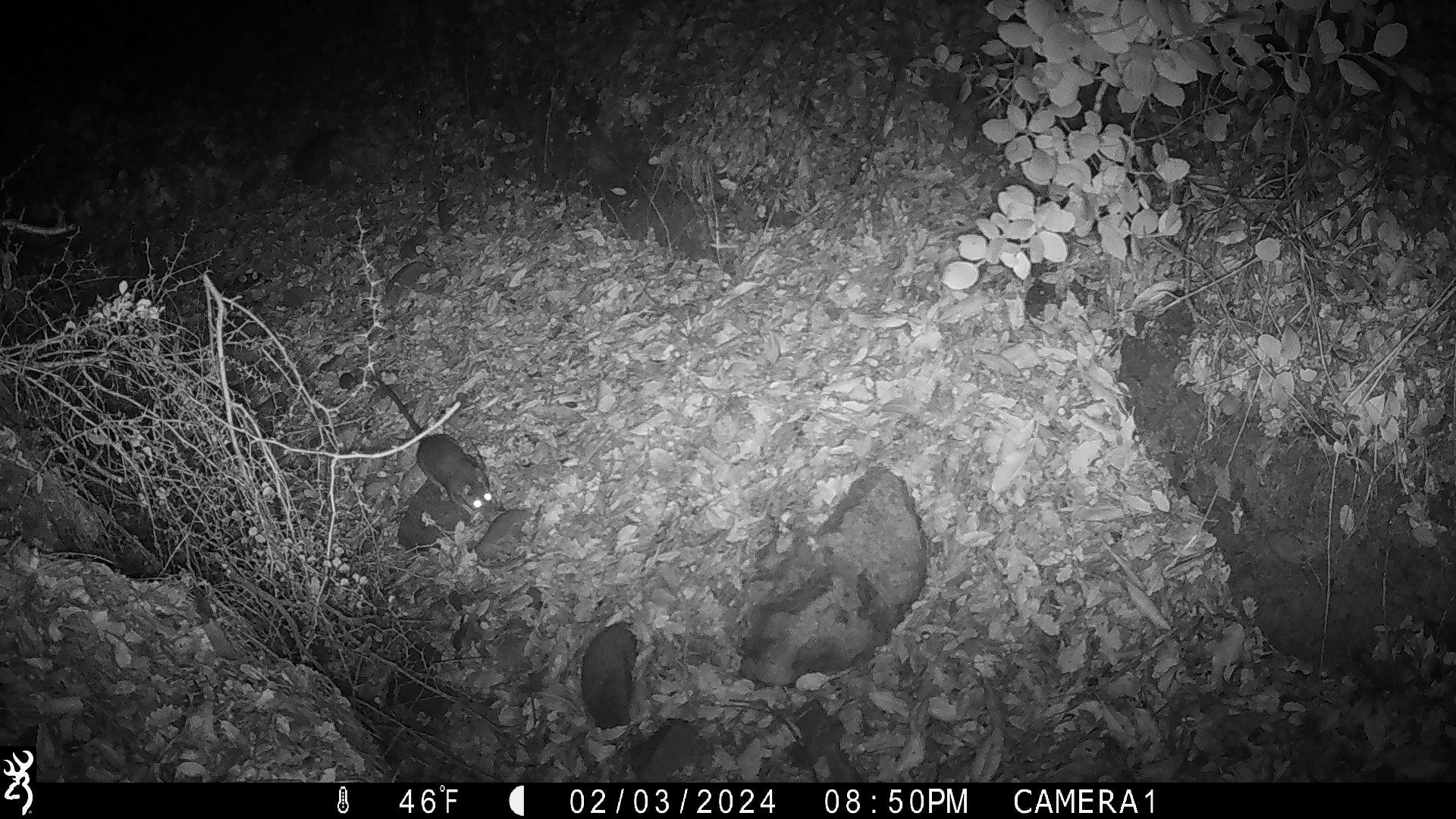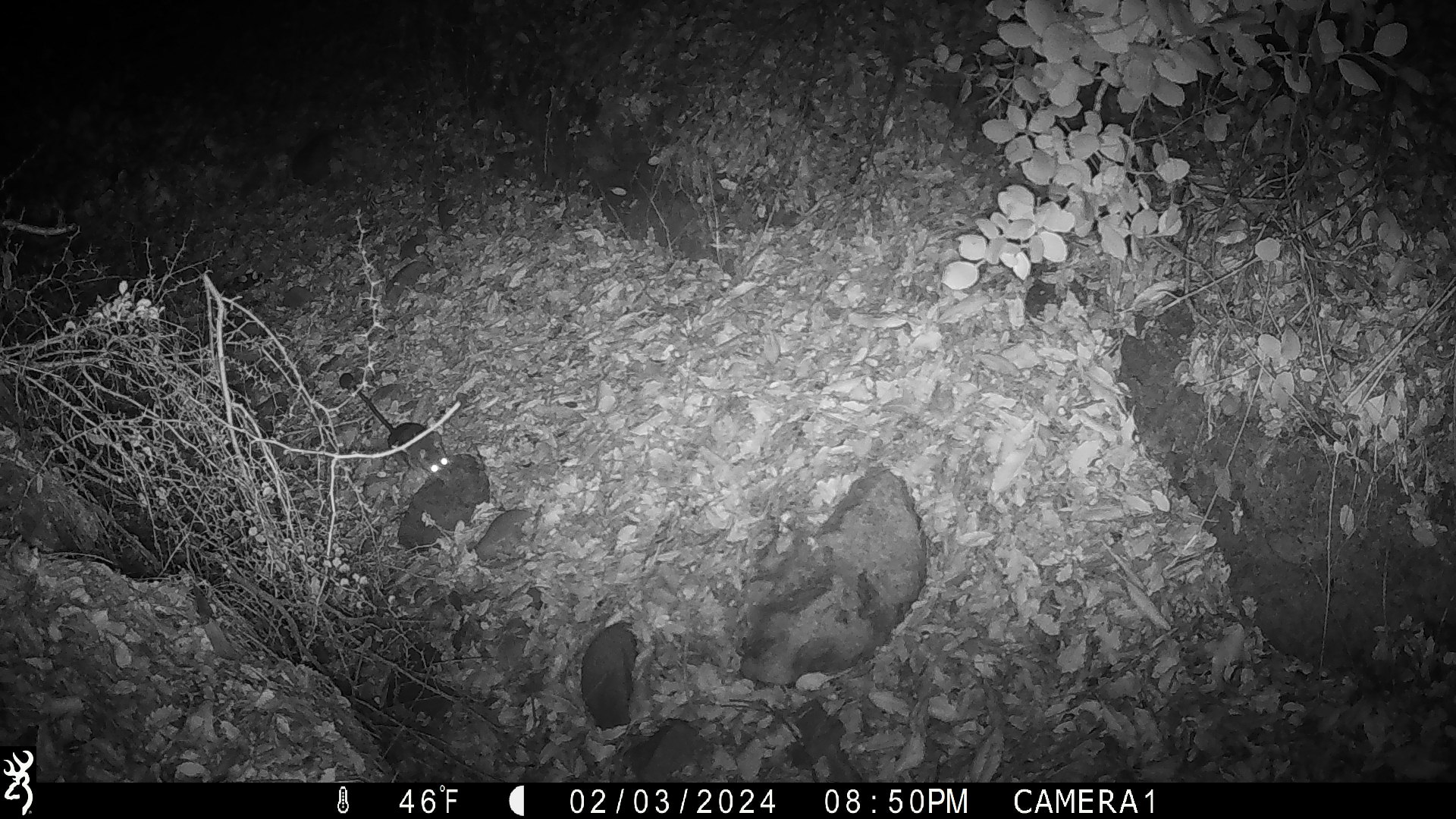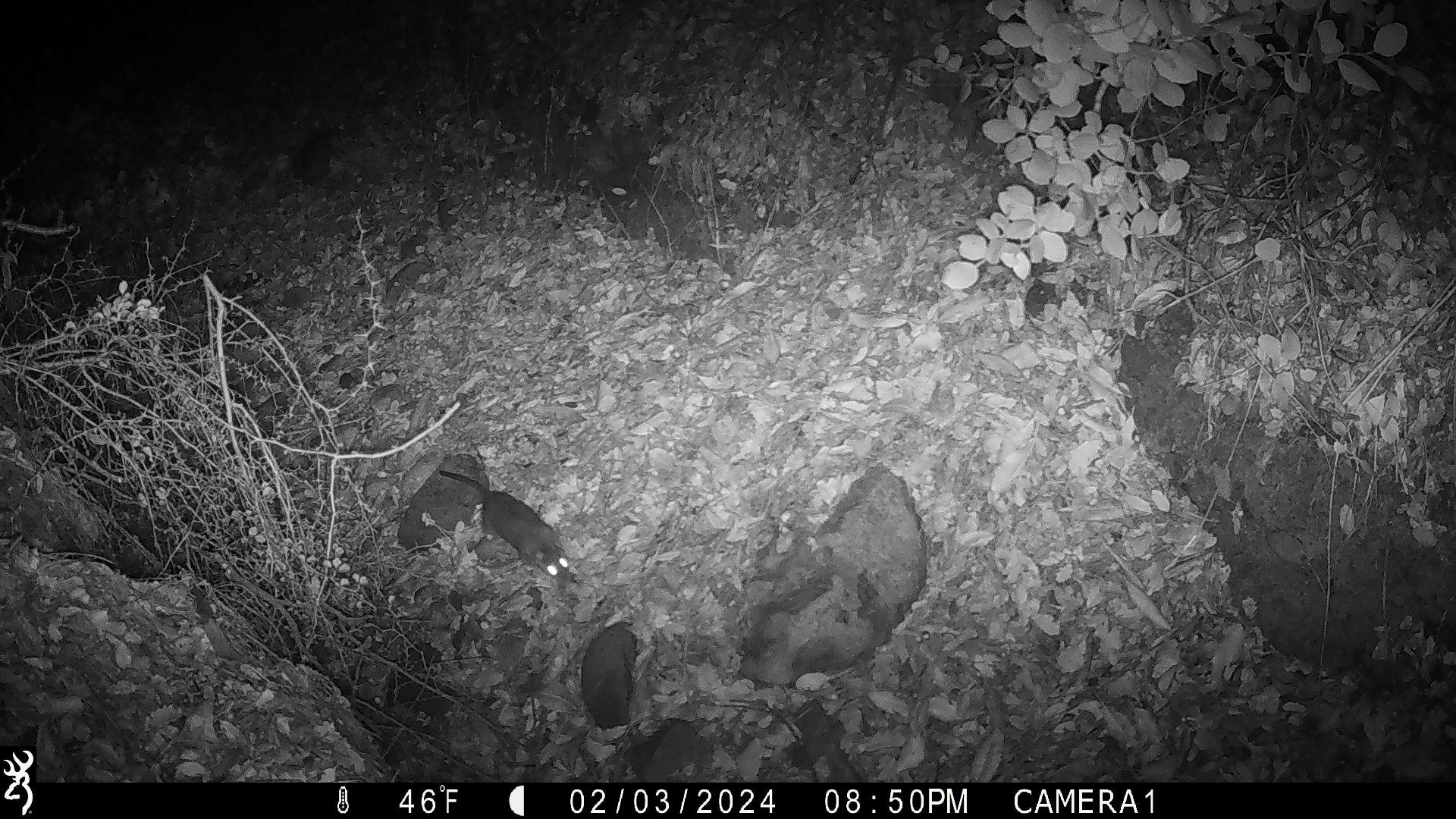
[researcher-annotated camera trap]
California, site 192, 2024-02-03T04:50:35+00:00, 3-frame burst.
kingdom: Animalia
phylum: Chordata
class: Mammalia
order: Rodentia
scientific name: Rodentia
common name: mouse or rat